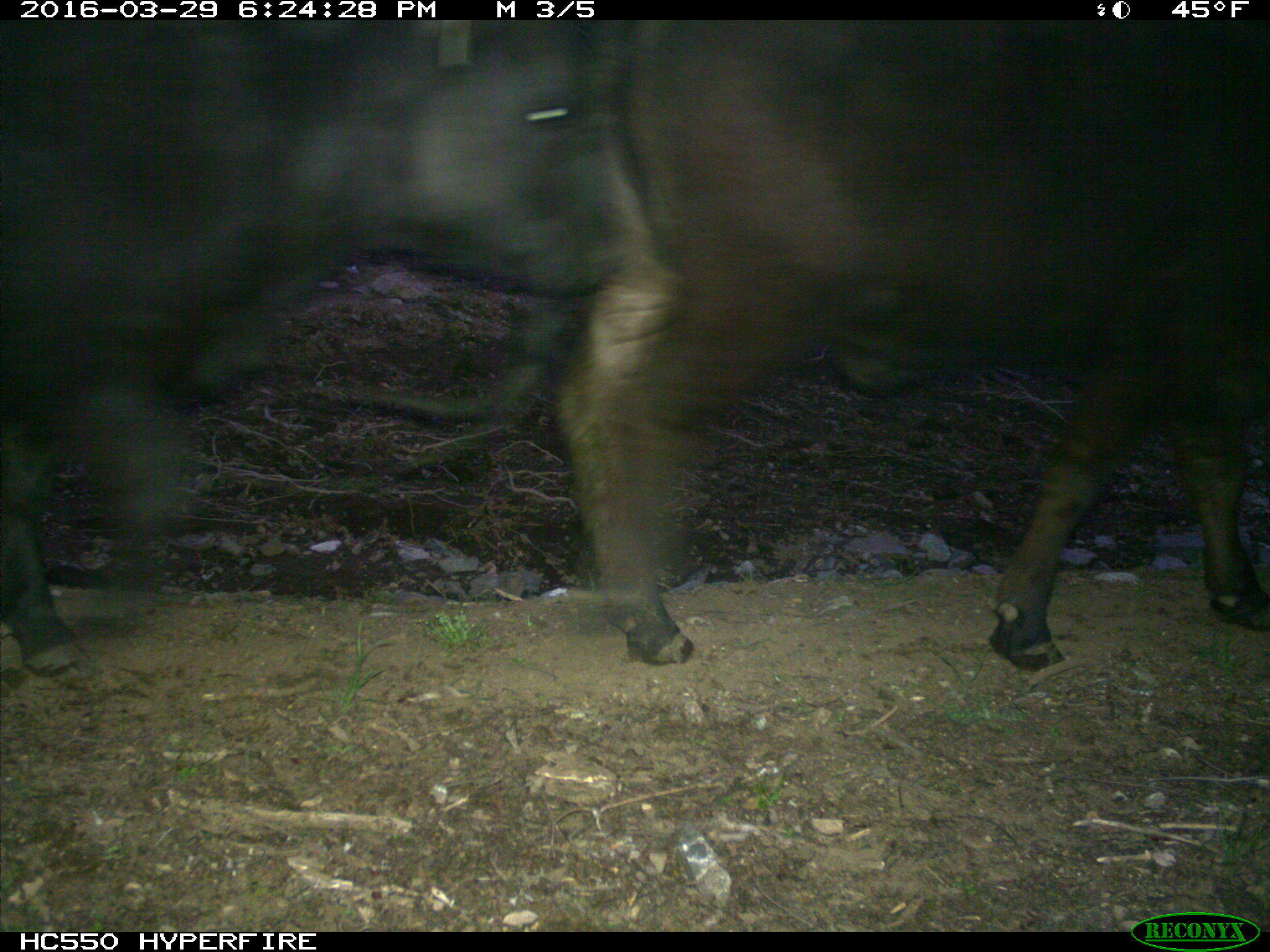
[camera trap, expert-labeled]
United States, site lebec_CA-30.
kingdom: Animalia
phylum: Chordata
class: Mammalia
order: Artiodactyla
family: Bovidae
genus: Bos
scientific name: Bos taurus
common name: domestic cow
Bos taurus (domestic cow).